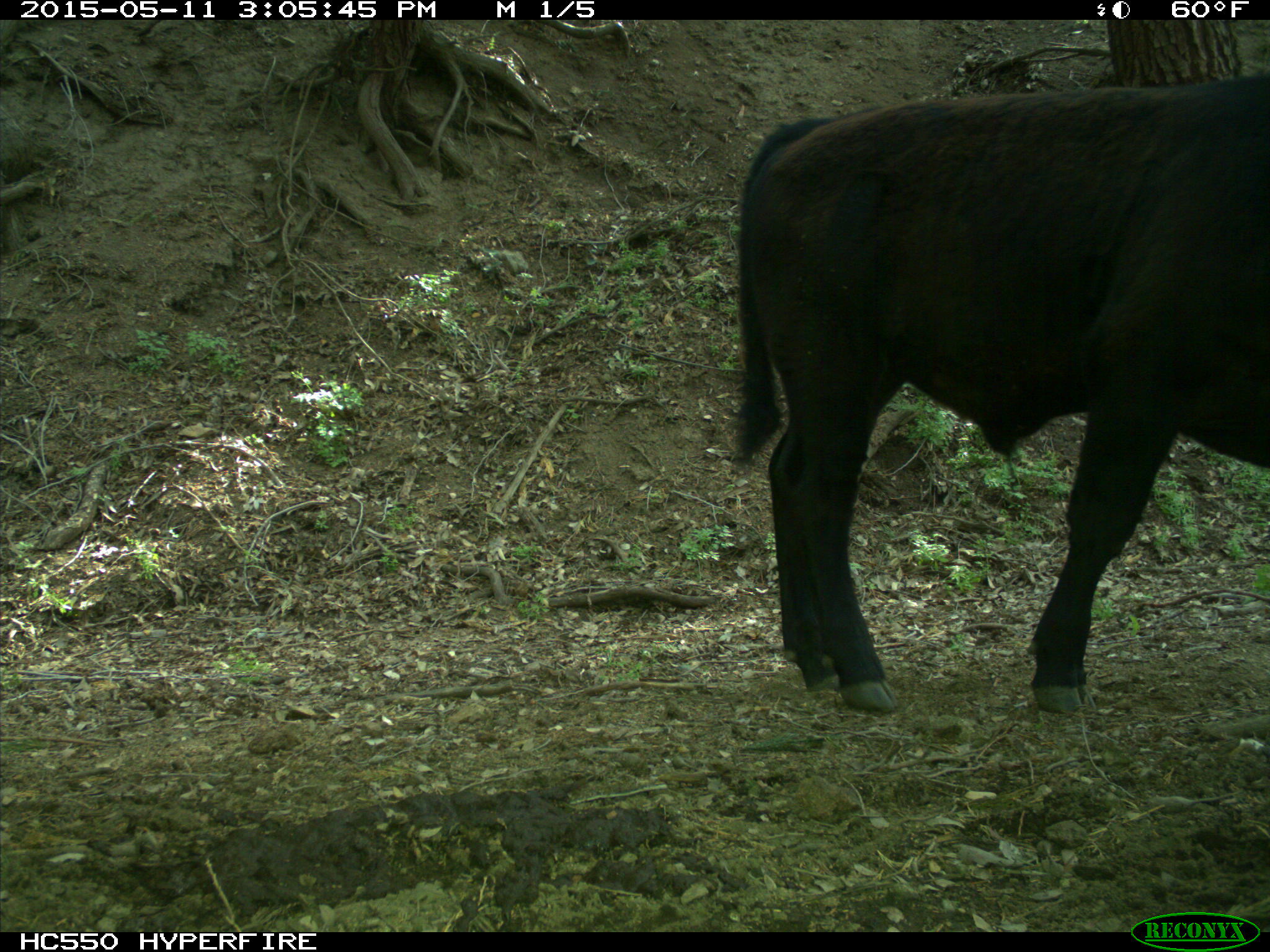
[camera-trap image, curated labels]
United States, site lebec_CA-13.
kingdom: Animalia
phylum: Chordata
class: Mammalia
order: Artiodactyla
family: Bovidae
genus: Bos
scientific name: Bos taurus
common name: domestic cow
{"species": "Bos taurus (domestic cow)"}